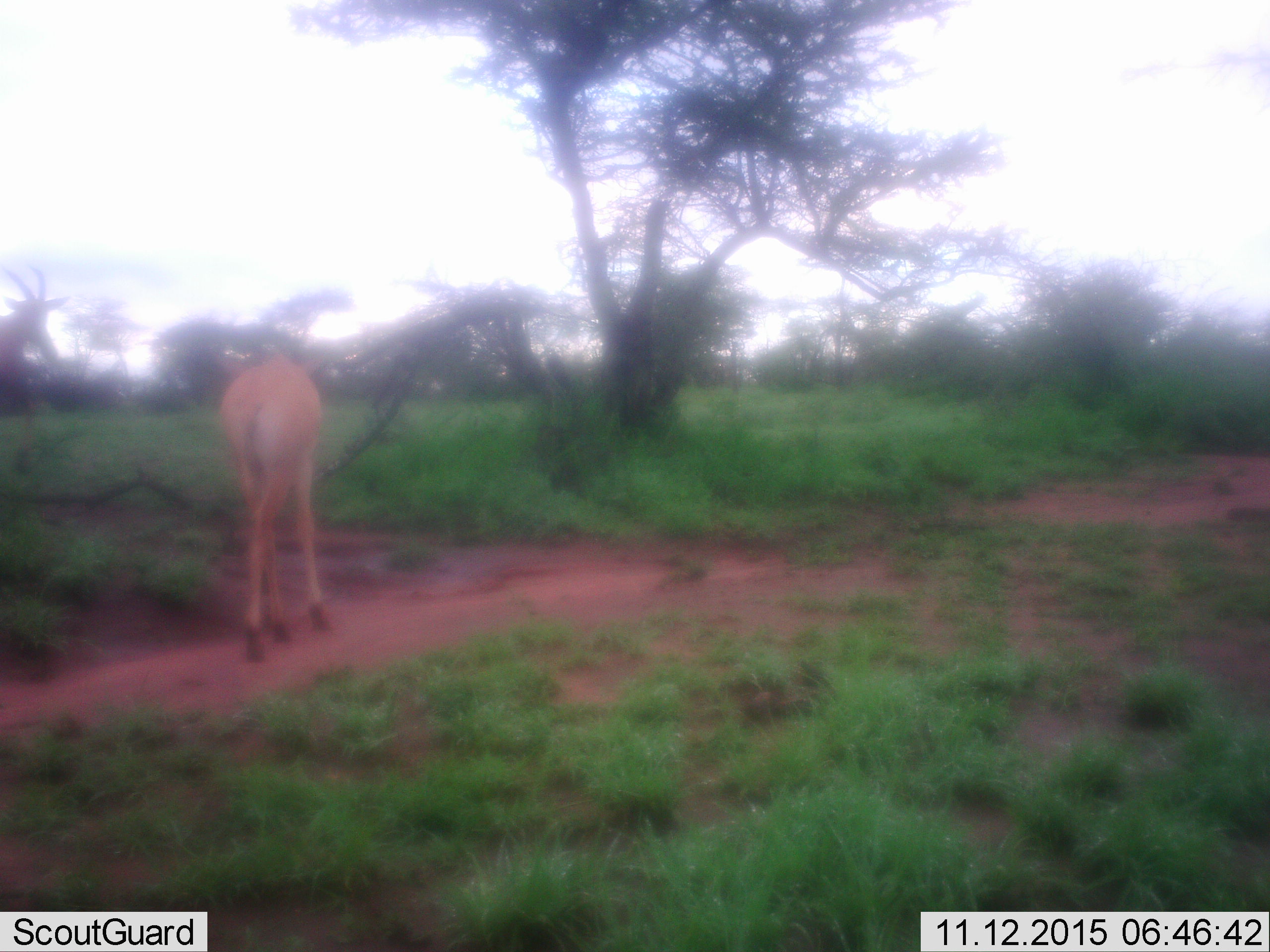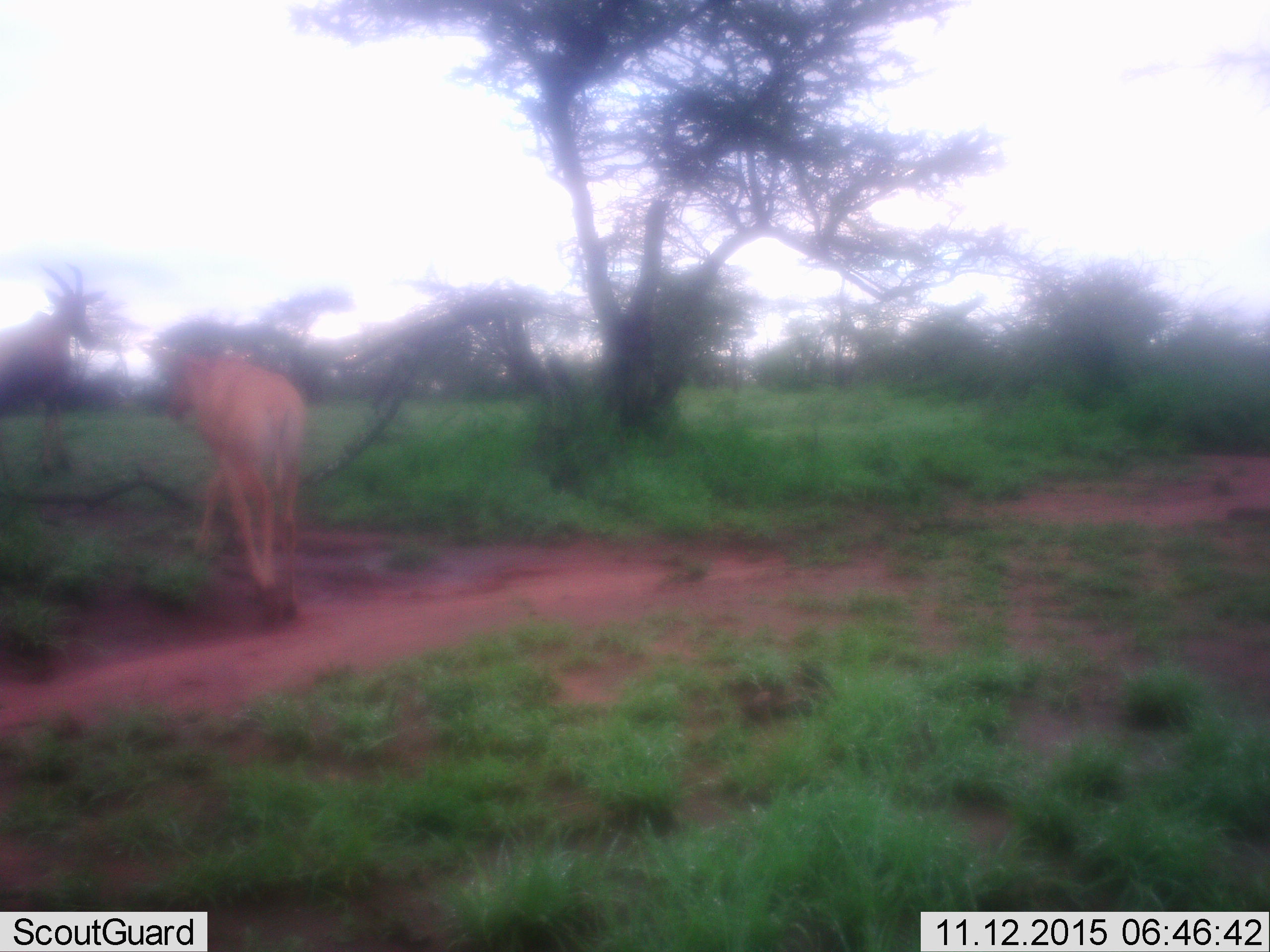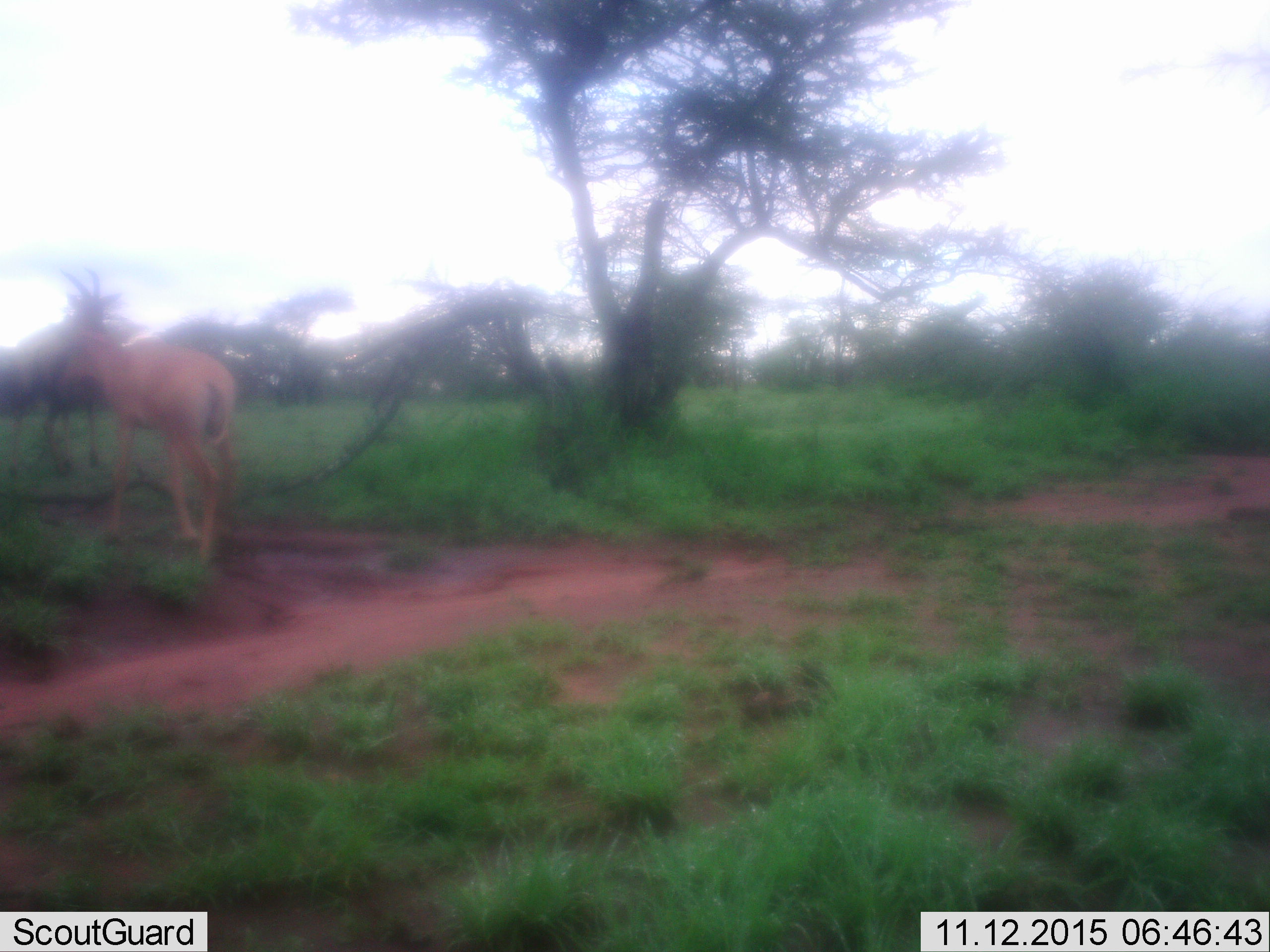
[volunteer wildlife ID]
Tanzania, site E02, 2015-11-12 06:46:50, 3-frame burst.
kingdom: Animalia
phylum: Chordata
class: Mammalia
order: Artiodactyla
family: Bovidae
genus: Damaliscus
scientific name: Damaliscus lunatus jimela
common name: topi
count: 2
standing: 25%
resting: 0%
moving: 88%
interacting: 12%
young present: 50%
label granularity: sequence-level